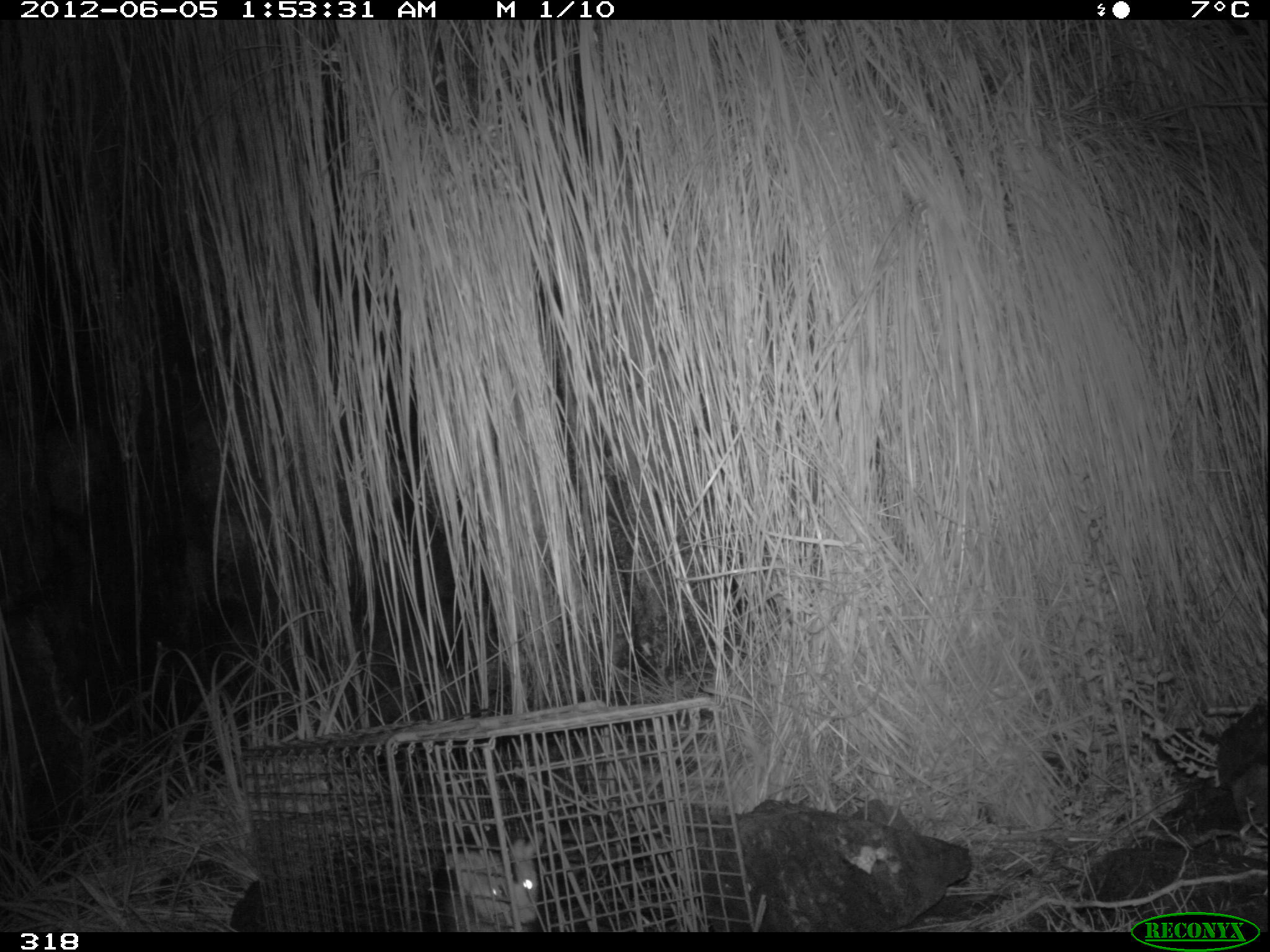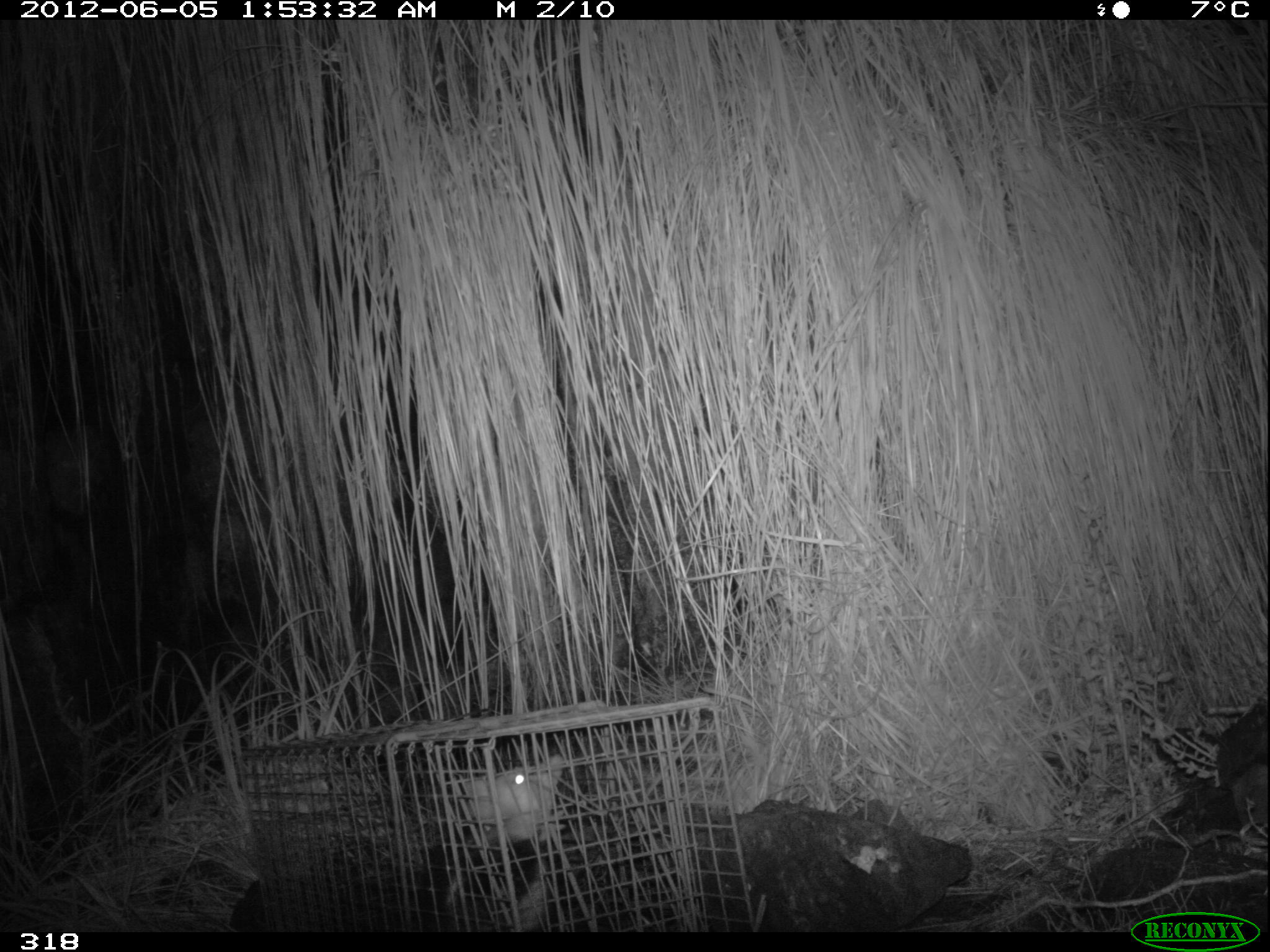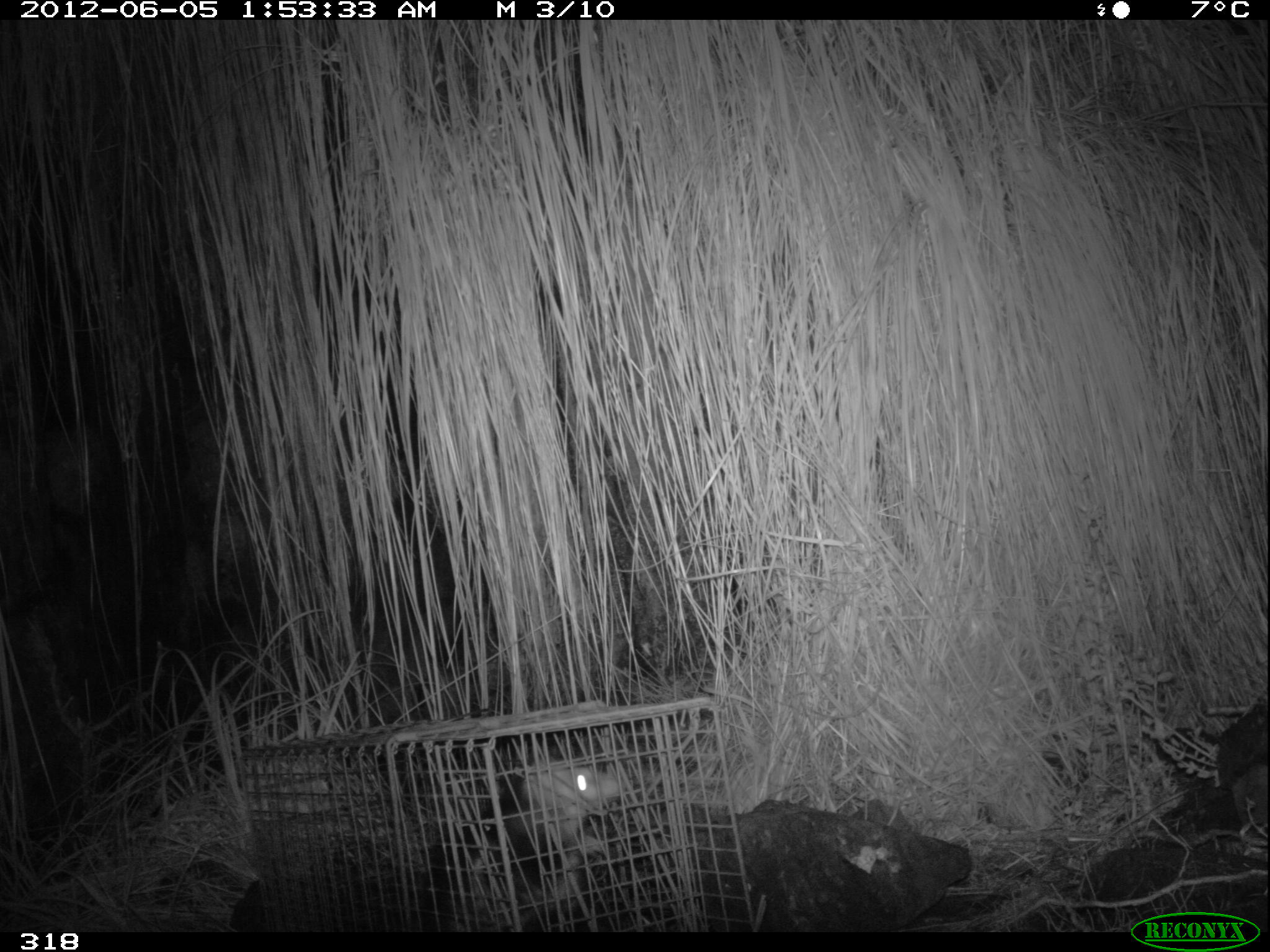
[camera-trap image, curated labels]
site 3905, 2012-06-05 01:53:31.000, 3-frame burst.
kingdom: Animalia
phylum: Chordata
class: Mammalia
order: Didelphimorphia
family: Didelphidae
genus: Didelphis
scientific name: Didelphis pernigra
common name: andean white-eared opossum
Didelphis pernigra (andean white-eared opossum).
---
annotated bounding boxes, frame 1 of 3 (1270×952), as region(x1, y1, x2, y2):
didelphis pernigra: region(422, 830, 543, 932)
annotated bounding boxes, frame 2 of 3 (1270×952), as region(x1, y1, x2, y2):
didelphis pernigra: region(445, 754, 565, 932)